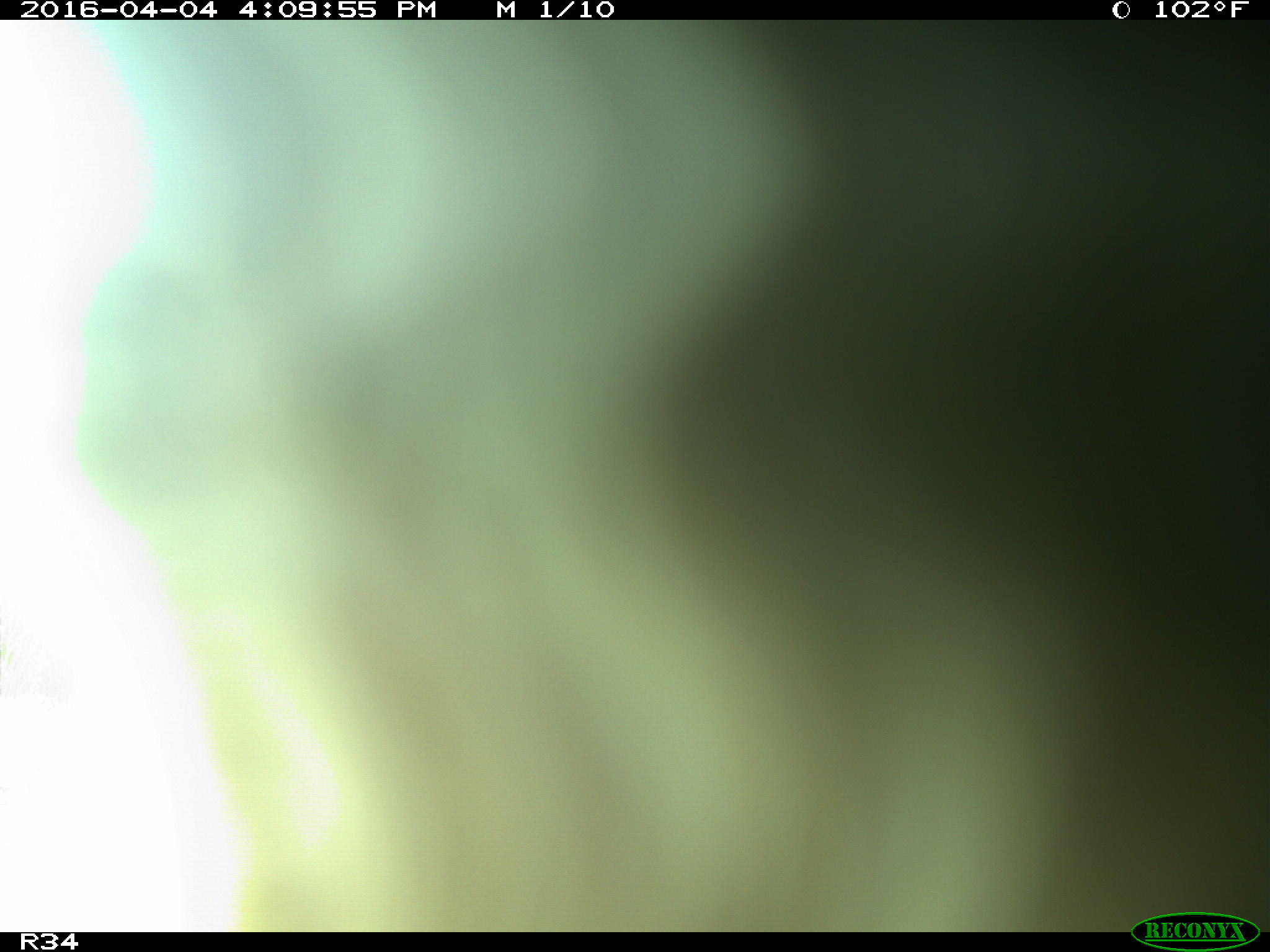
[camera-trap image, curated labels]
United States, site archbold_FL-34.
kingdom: Animalia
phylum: Chordata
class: Mammalia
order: Artiodactyla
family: Bovidae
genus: Bos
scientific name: Bos taurus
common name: domestic cow